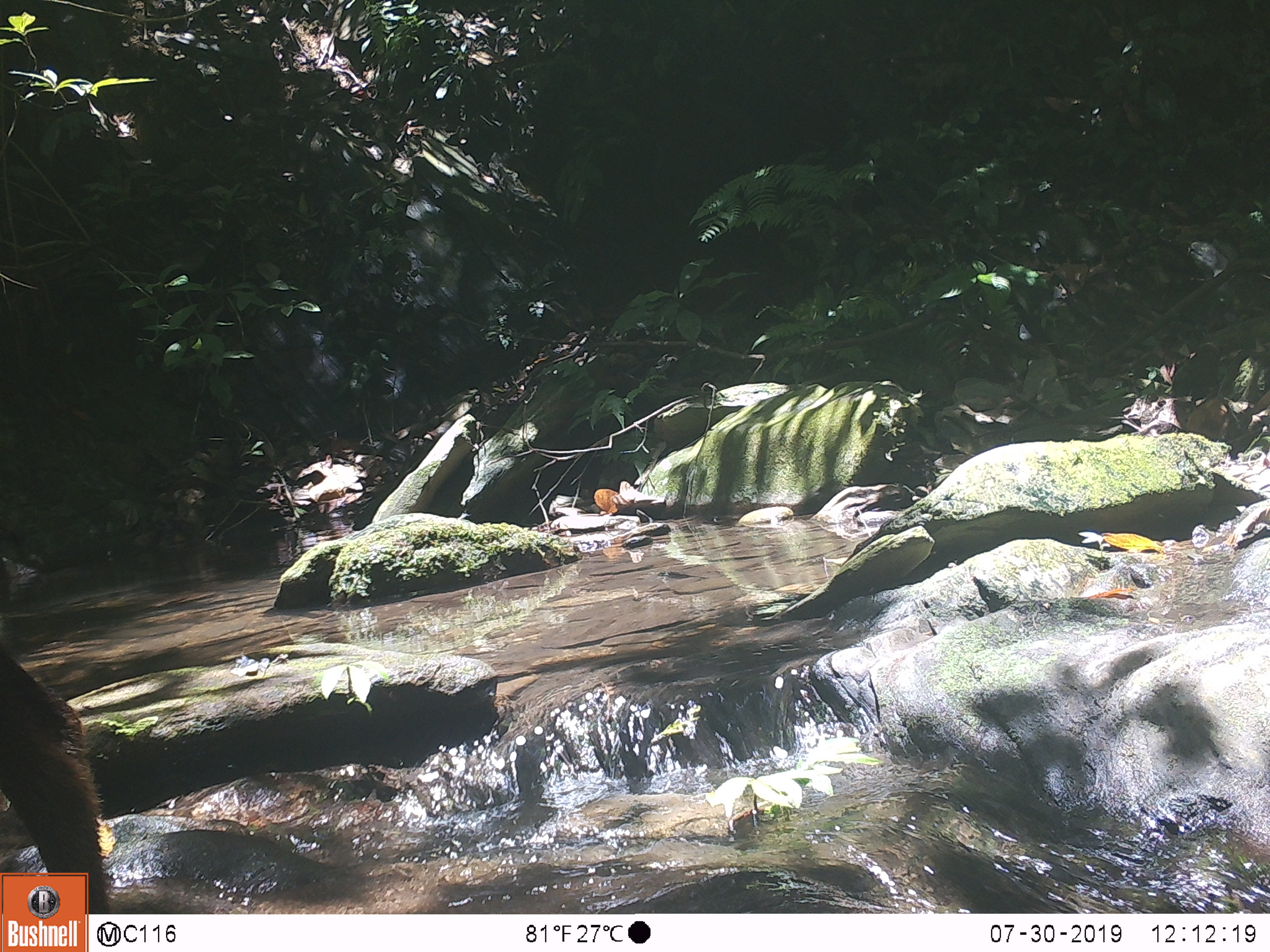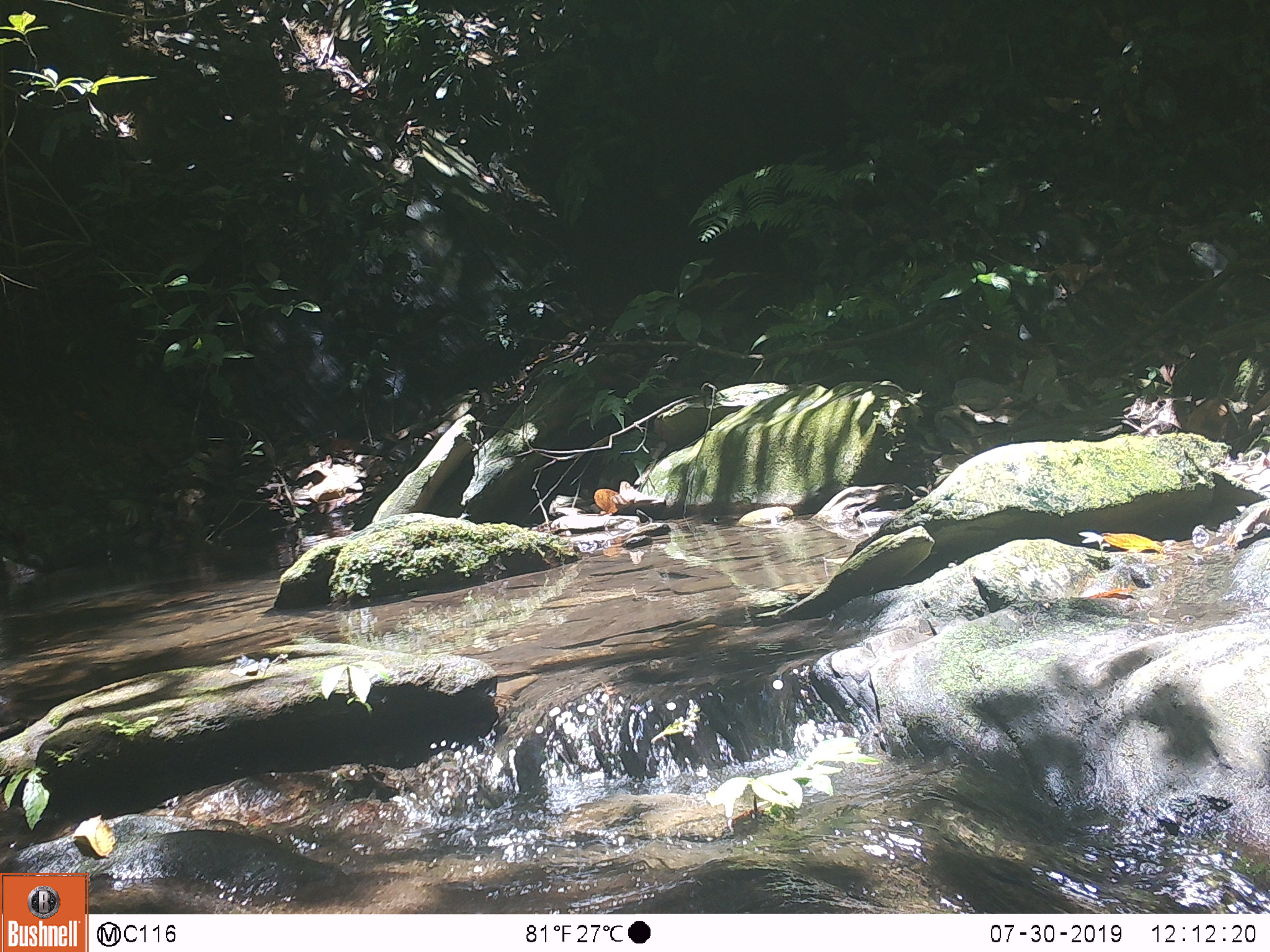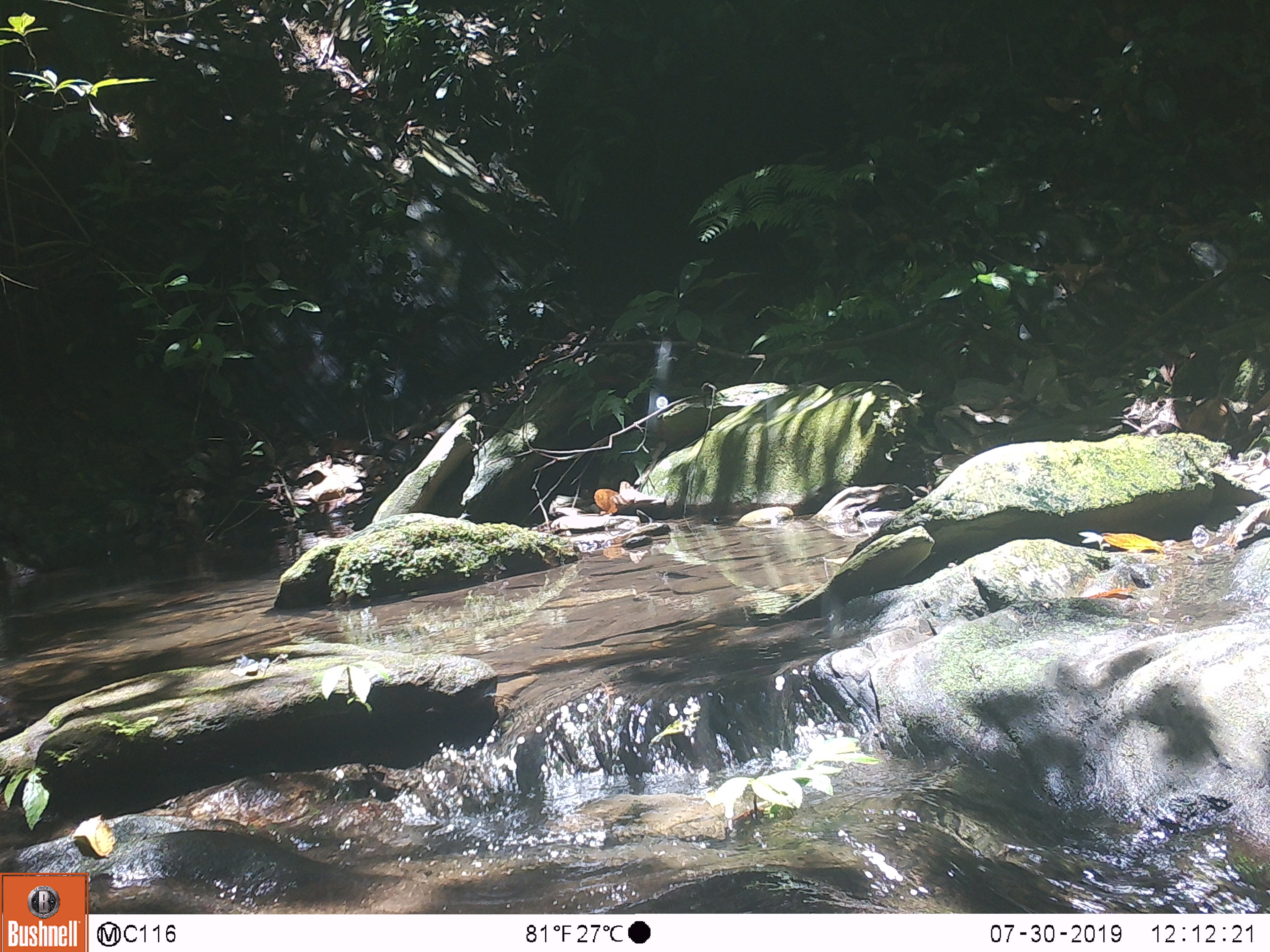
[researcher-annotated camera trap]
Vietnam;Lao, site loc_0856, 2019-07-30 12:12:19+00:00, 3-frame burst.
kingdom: Animalia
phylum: Chordata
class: Mammalia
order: Artiodactyla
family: Bovidae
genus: Capricornis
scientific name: Capricornis sumatraensis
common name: chinese serow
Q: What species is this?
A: Chinese serow (Capricornis sumatraensis).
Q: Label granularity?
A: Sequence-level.